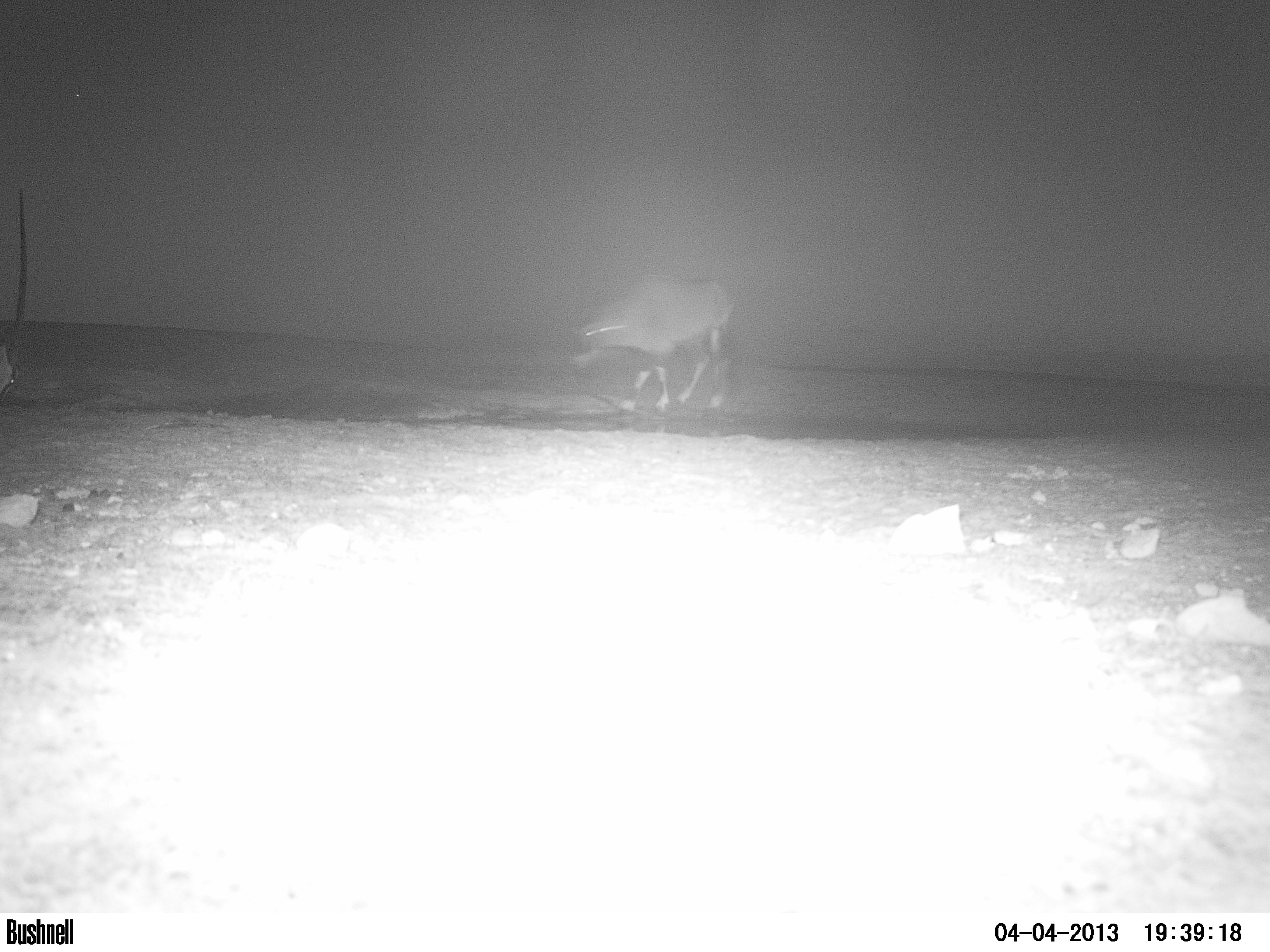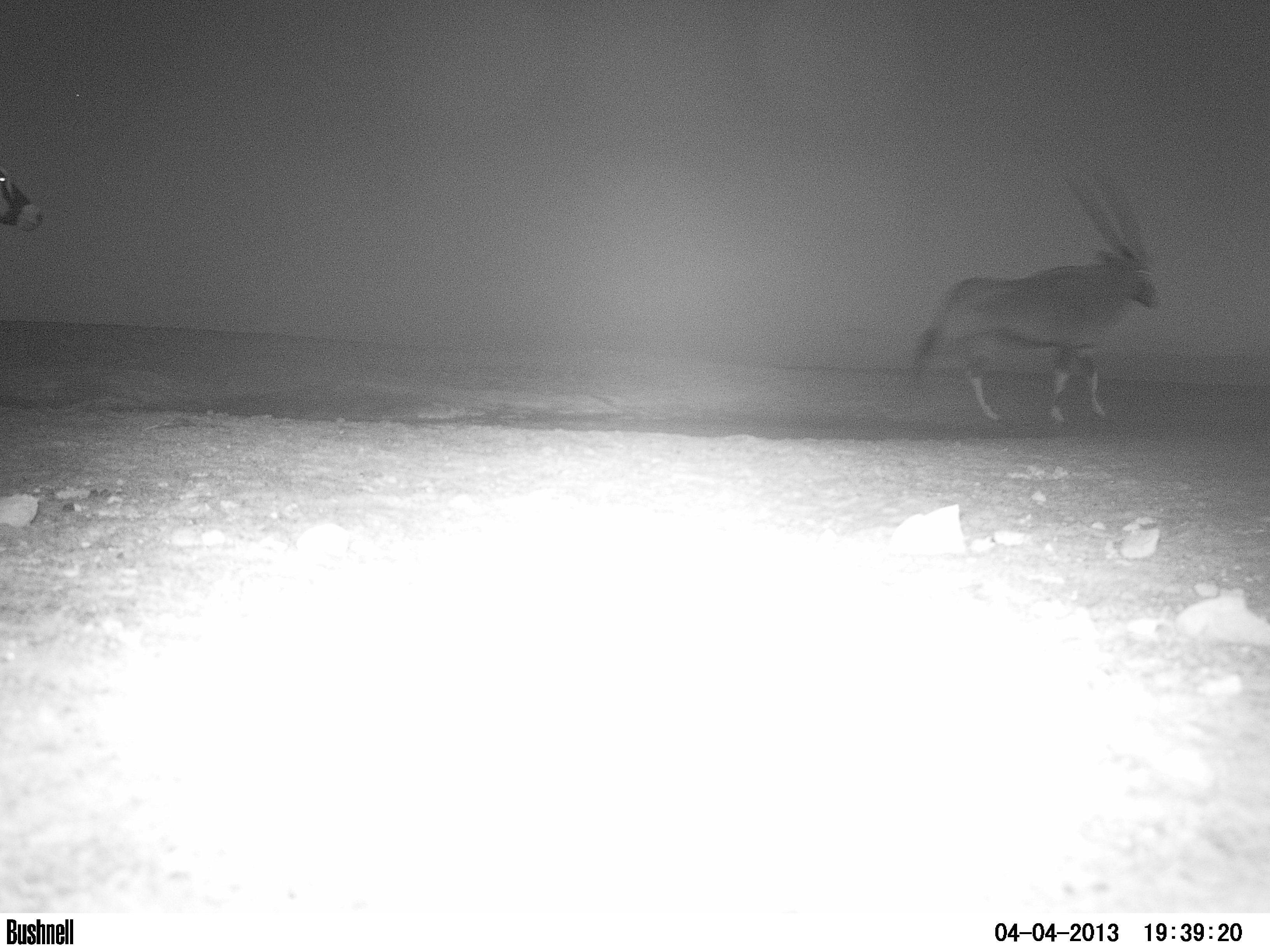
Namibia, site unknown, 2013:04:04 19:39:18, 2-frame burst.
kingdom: Animalia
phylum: Chordata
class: Mammalia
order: Artiodactyla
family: Bovidae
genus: Oryx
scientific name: Oryx gazella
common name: gemsbok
Oryx gazella (gemsbok).